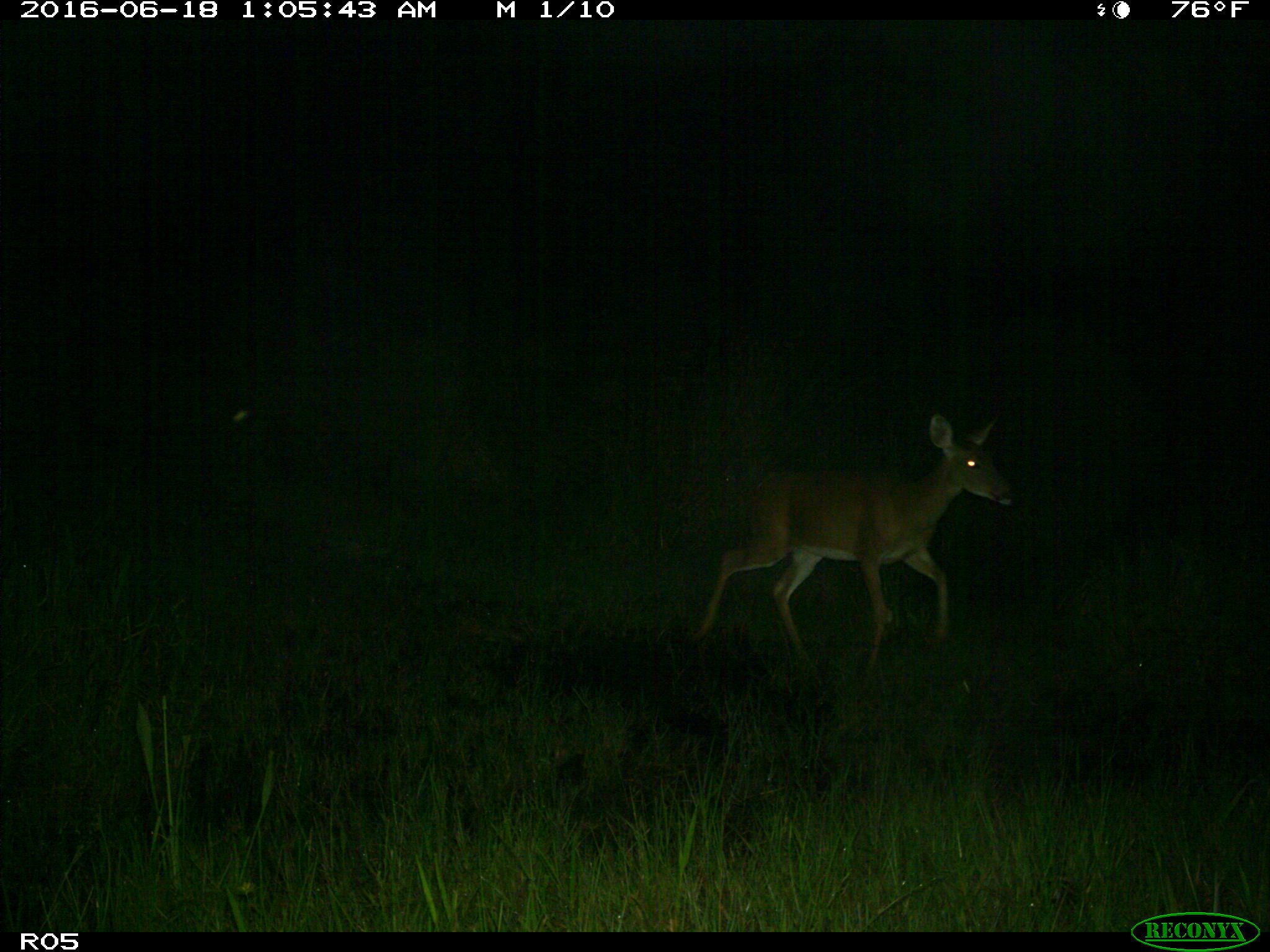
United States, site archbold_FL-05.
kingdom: Animalia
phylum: Chordata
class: Mammalia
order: Artiodactyla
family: Cervidae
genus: Odocoileus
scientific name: Odocoileus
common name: deer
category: unidentified deer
Unidentified deer (deer) (Odocoileus).